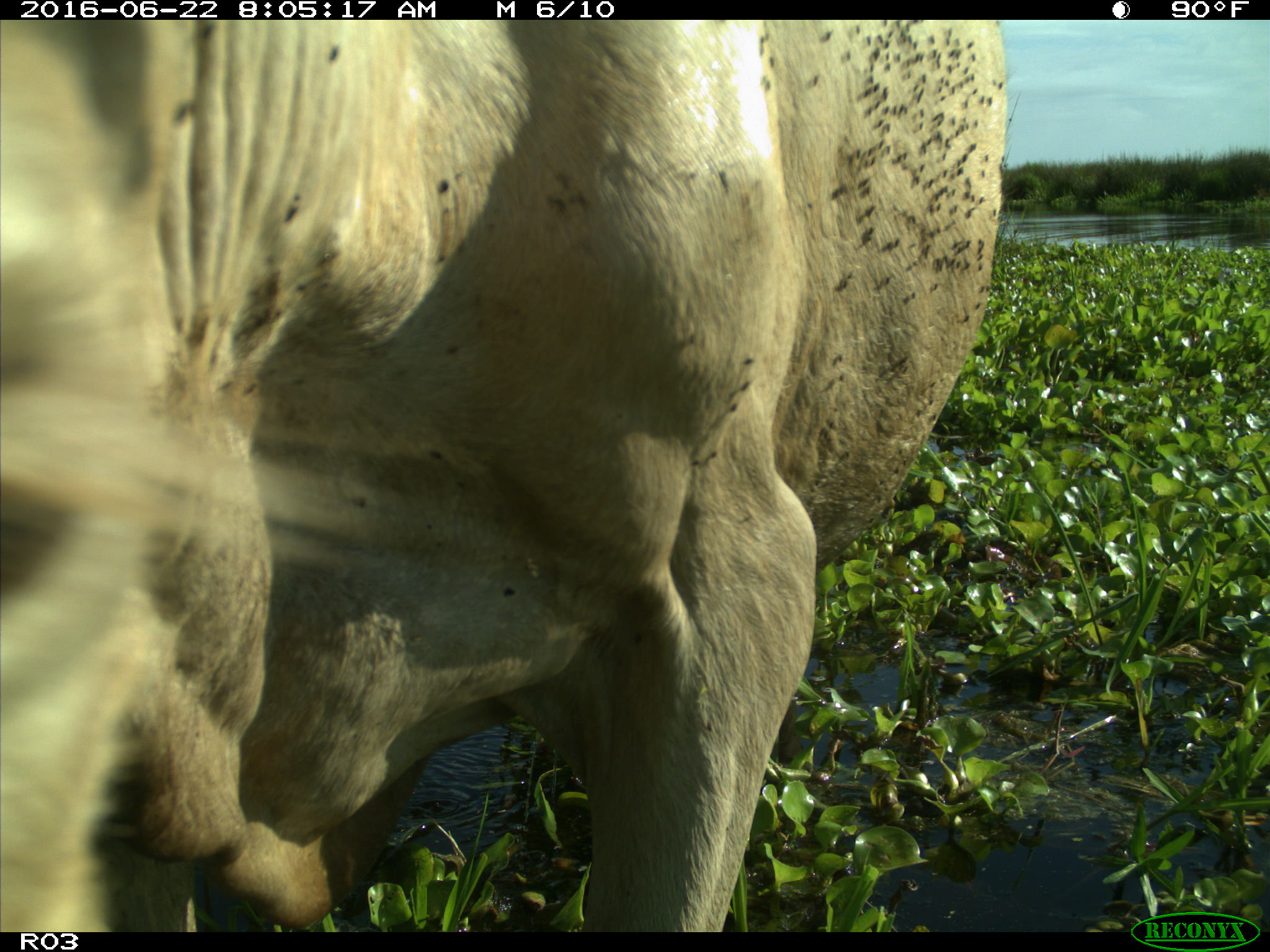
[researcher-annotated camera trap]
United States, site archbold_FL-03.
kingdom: Animalia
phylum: Chordata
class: Mammalia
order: Artiodactyla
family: Bovidae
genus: Bos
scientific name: Bos taurus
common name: domestic cow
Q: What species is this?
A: Bos taurus (domestic cow).